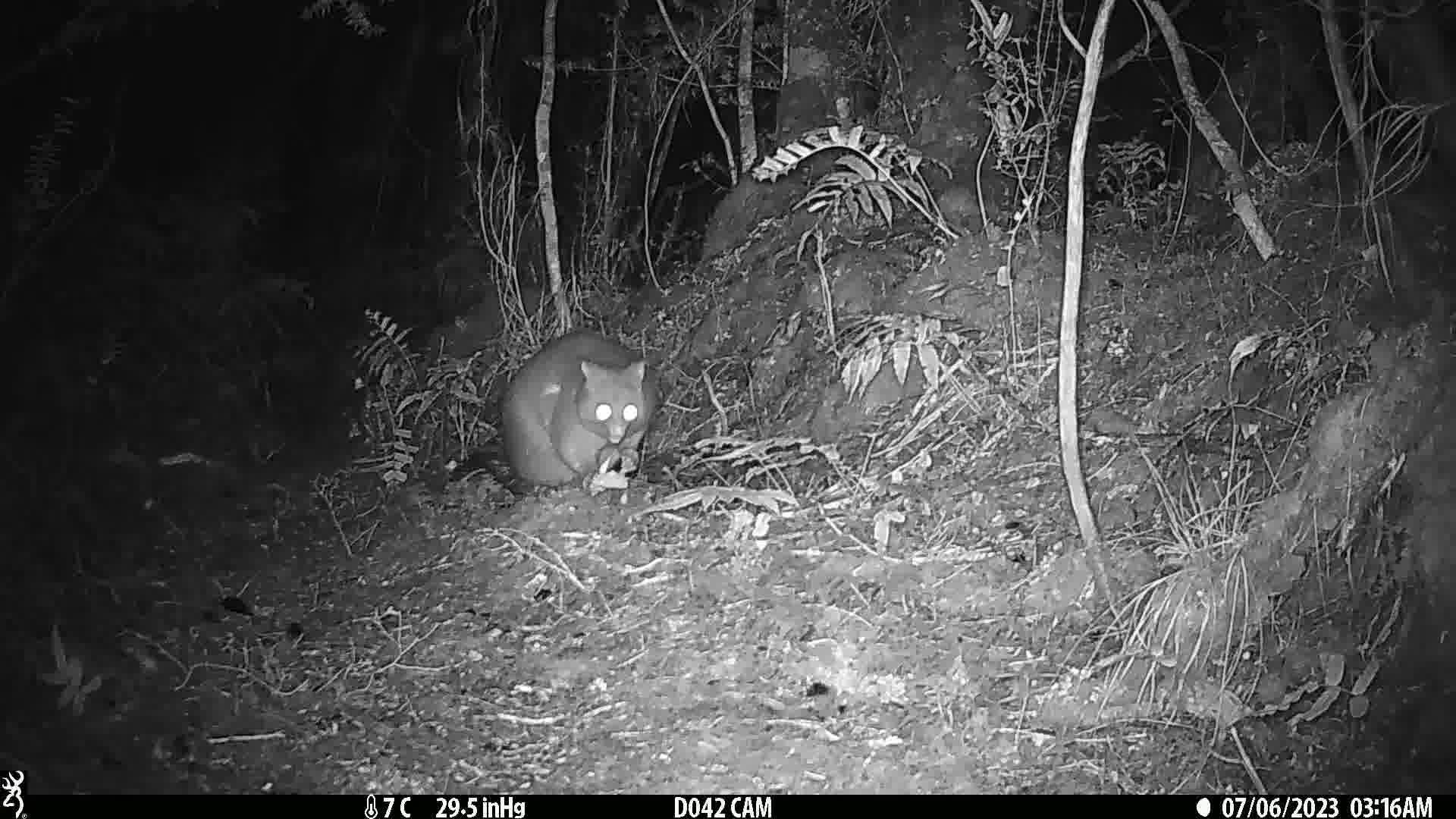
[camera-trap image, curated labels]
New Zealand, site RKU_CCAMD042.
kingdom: Animalia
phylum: Chordata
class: Mammalia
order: Diprotodontia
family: Phalangeridae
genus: Trichosurus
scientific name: Trichosurus vulpecula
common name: common brushtail possum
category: possum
Possum (common brushtail possum) (Trichosurus vulpecula).